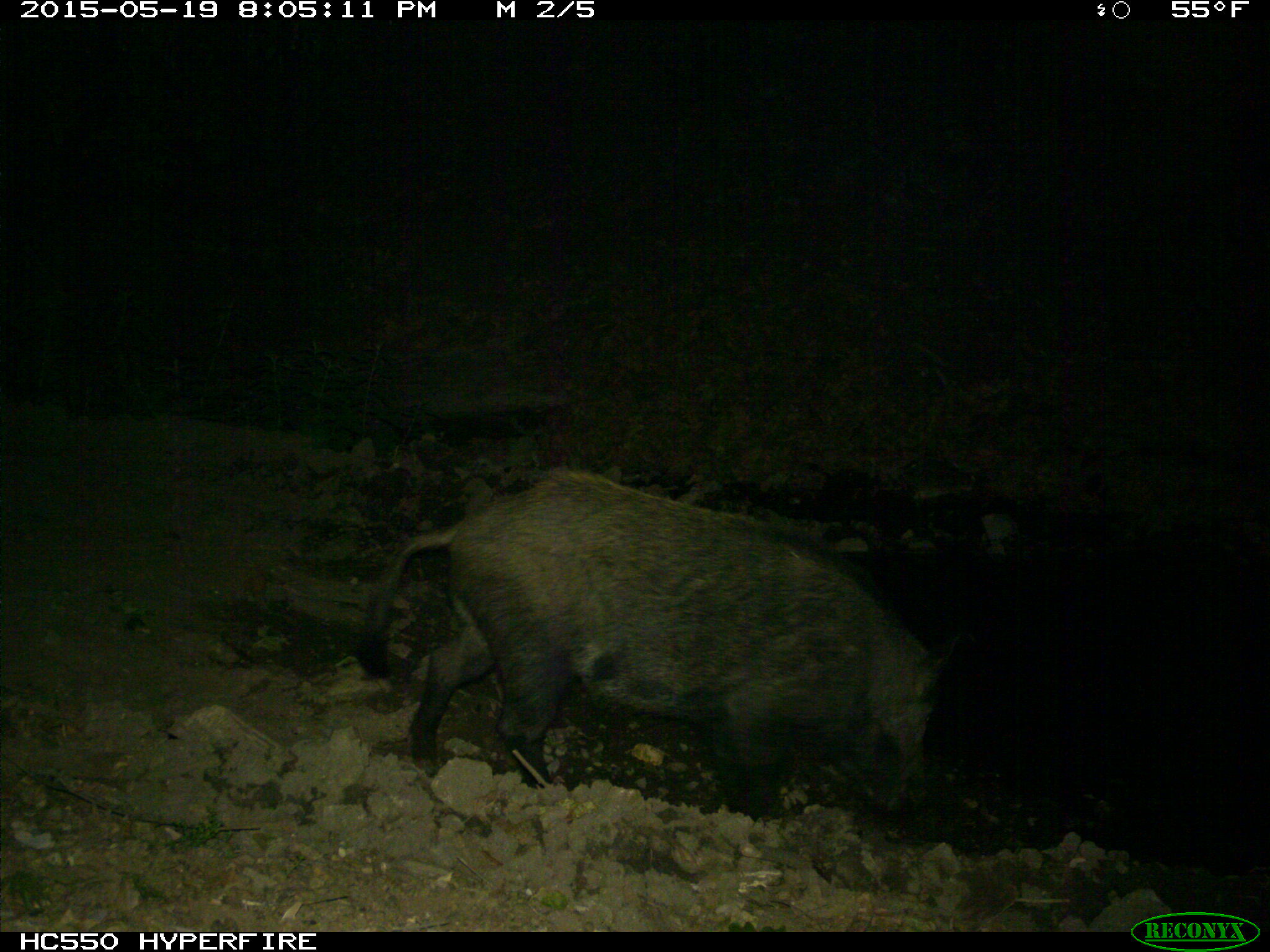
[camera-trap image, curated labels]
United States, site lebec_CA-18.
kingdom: Animalia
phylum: Chordata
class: Mammalia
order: Artiodactyla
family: Suidae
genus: Sus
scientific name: Sus scrofa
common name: wild boar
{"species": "Sus scrofa (wild boar)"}